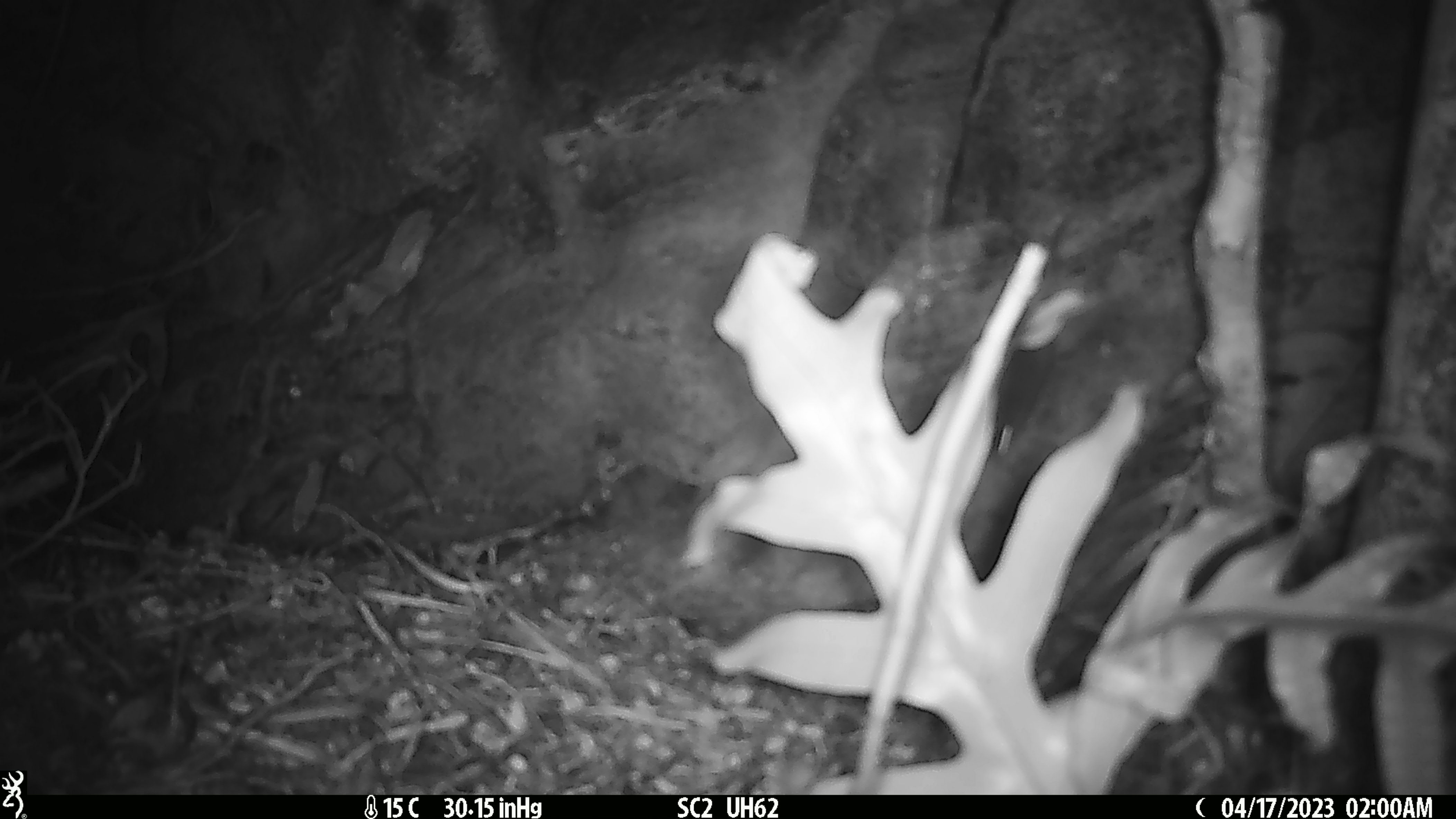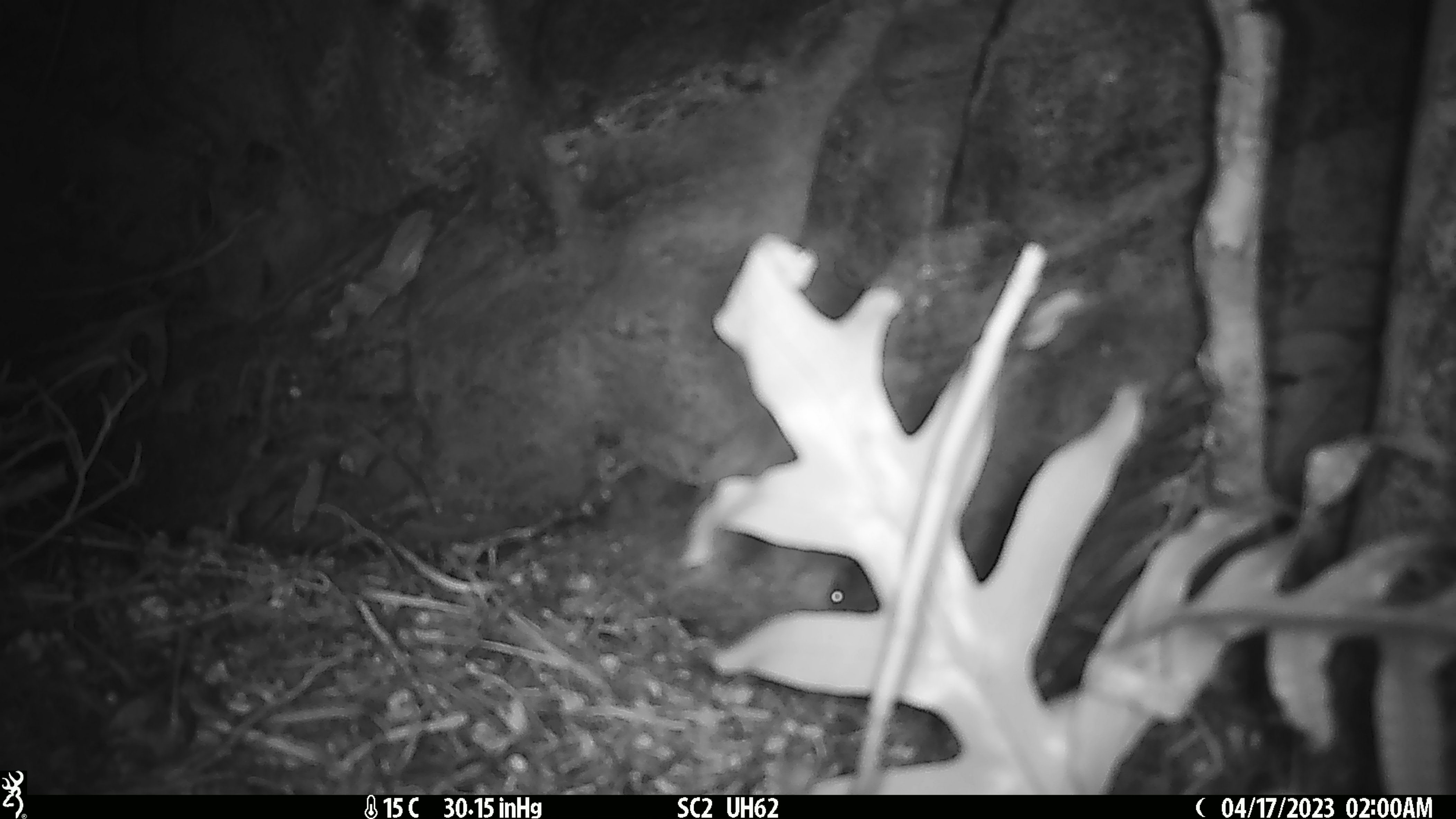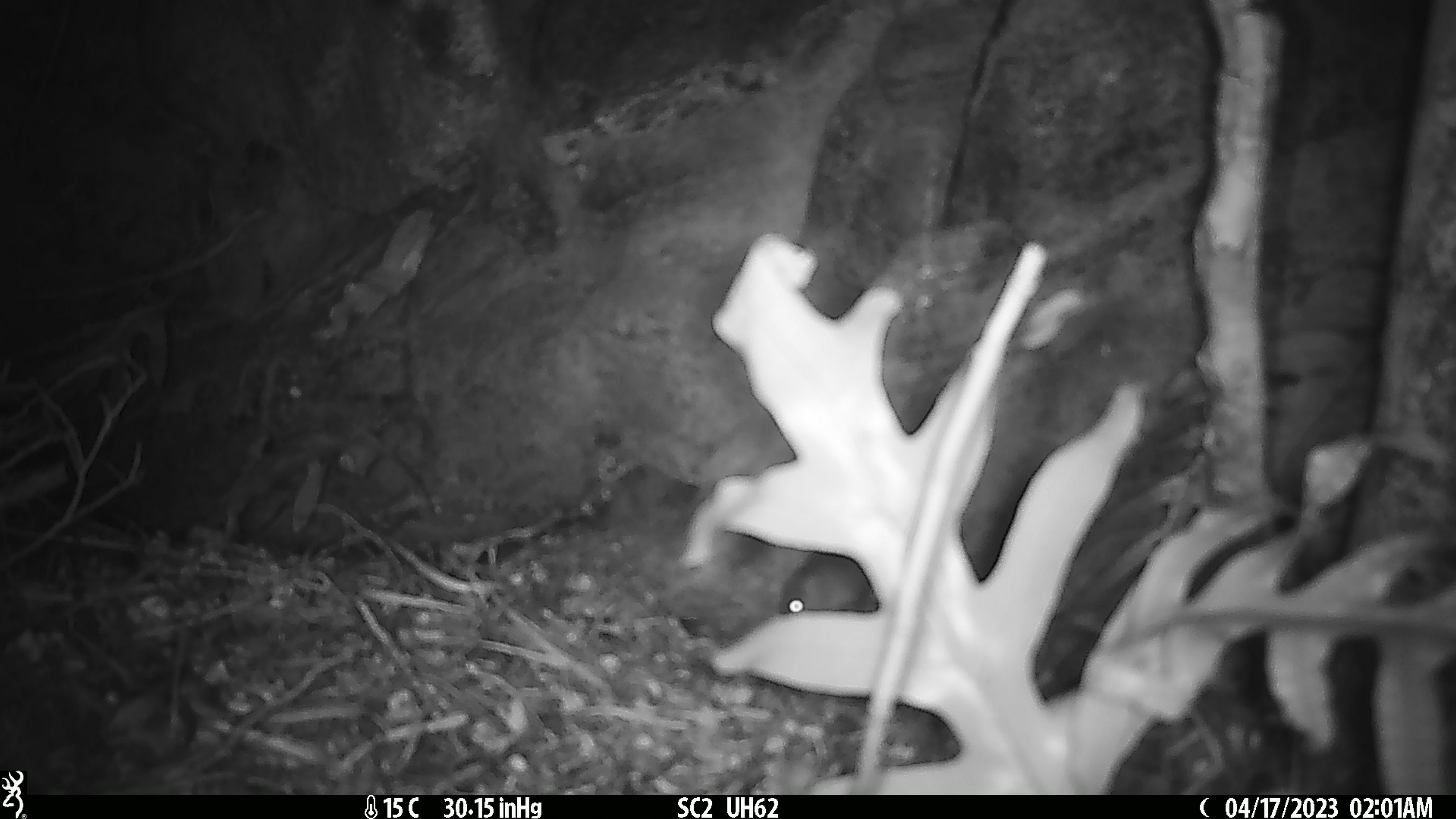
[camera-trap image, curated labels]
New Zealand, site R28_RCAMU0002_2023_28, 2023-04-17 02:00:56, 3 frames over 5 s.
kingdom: Animalia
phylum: Chordata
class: Mammalia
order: Rodentia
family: Muridae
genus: Mus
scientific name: Mus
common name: mouse